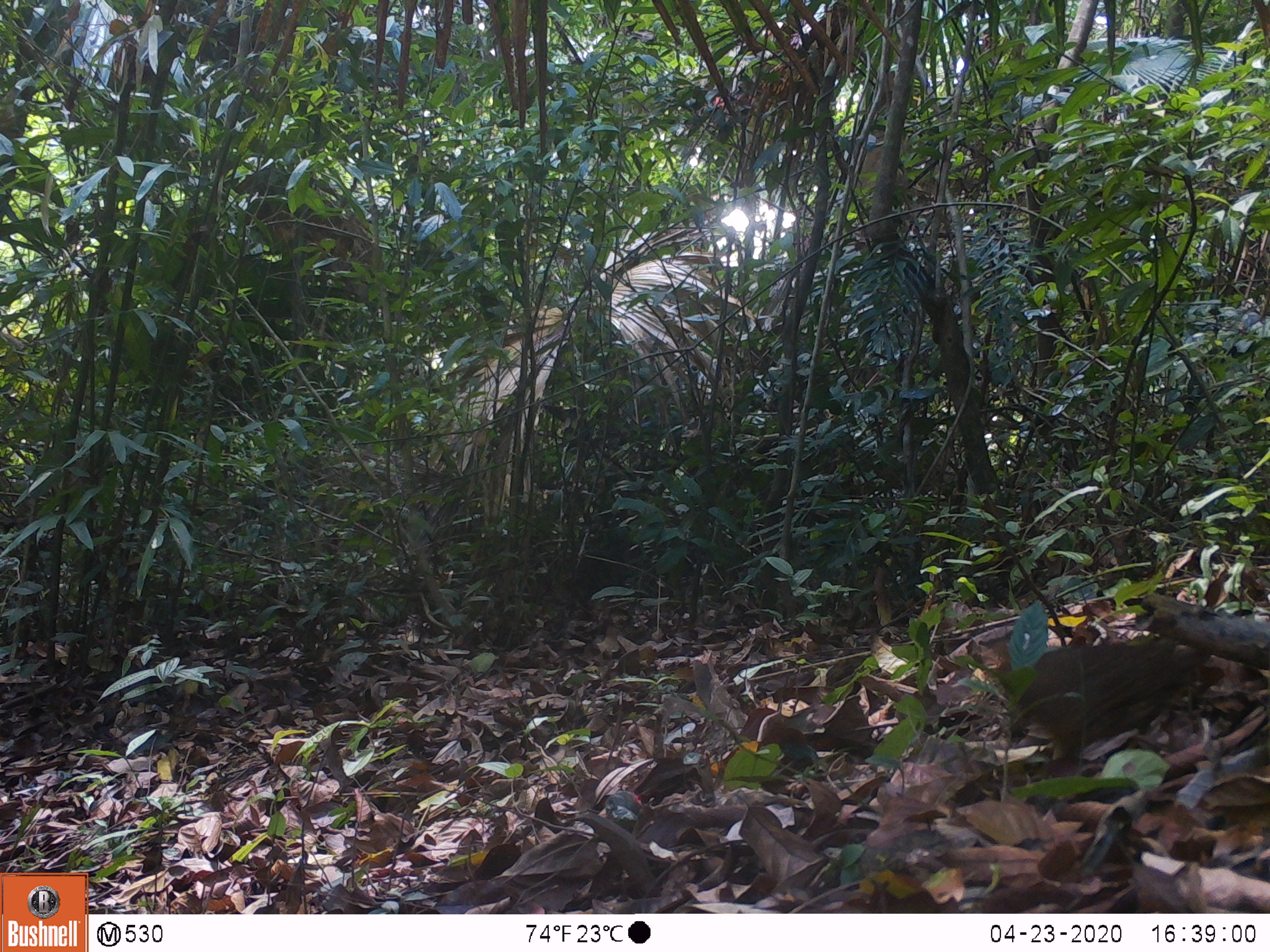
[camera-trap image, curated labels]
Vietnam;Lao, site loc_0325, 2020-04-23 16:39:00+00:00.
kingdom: Animalia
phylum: Chordata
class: Aves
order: Galliformes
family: Phasianidae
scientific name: Phasianidae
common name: partridge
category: unidentified partridge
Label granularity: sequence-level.